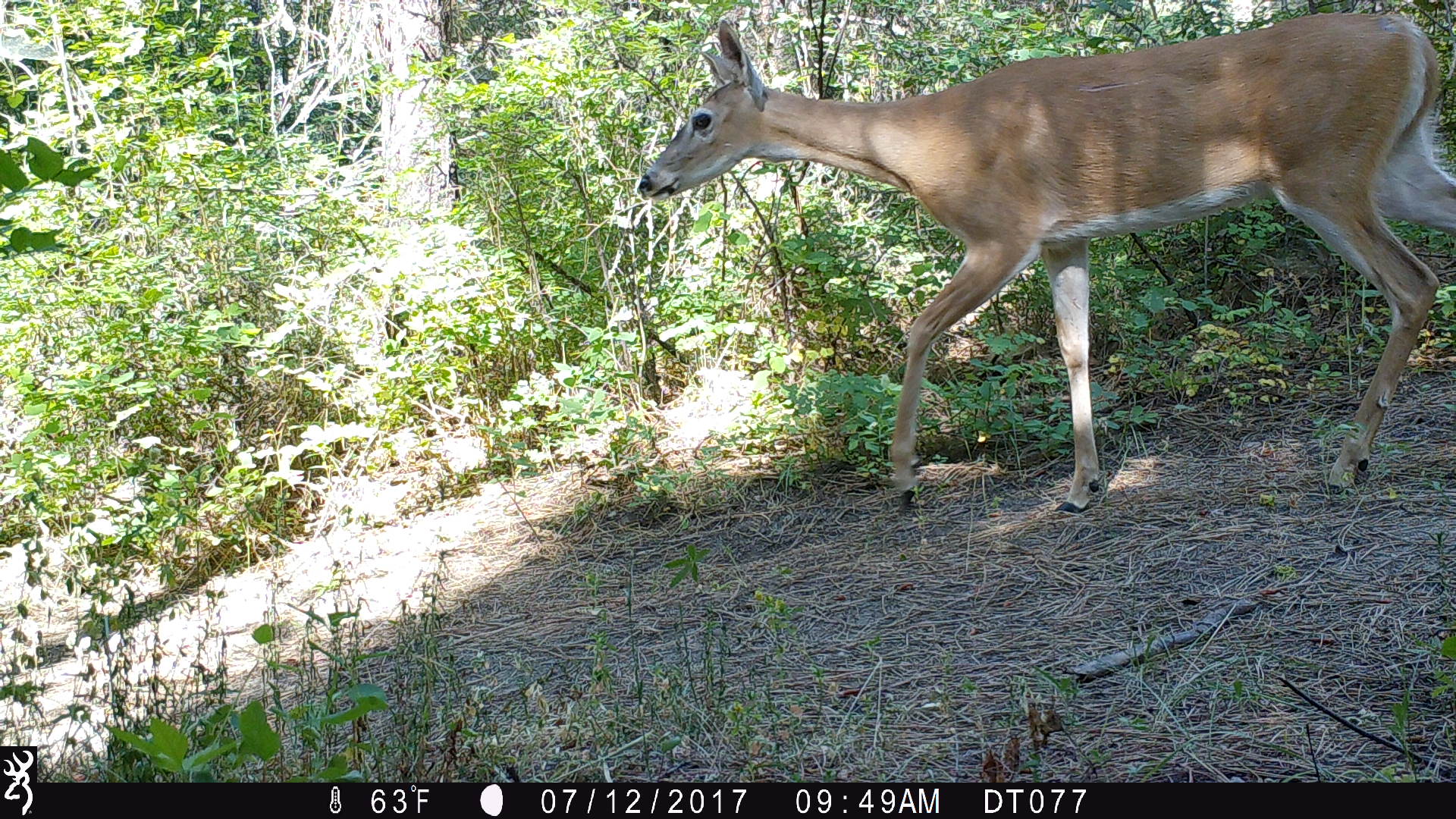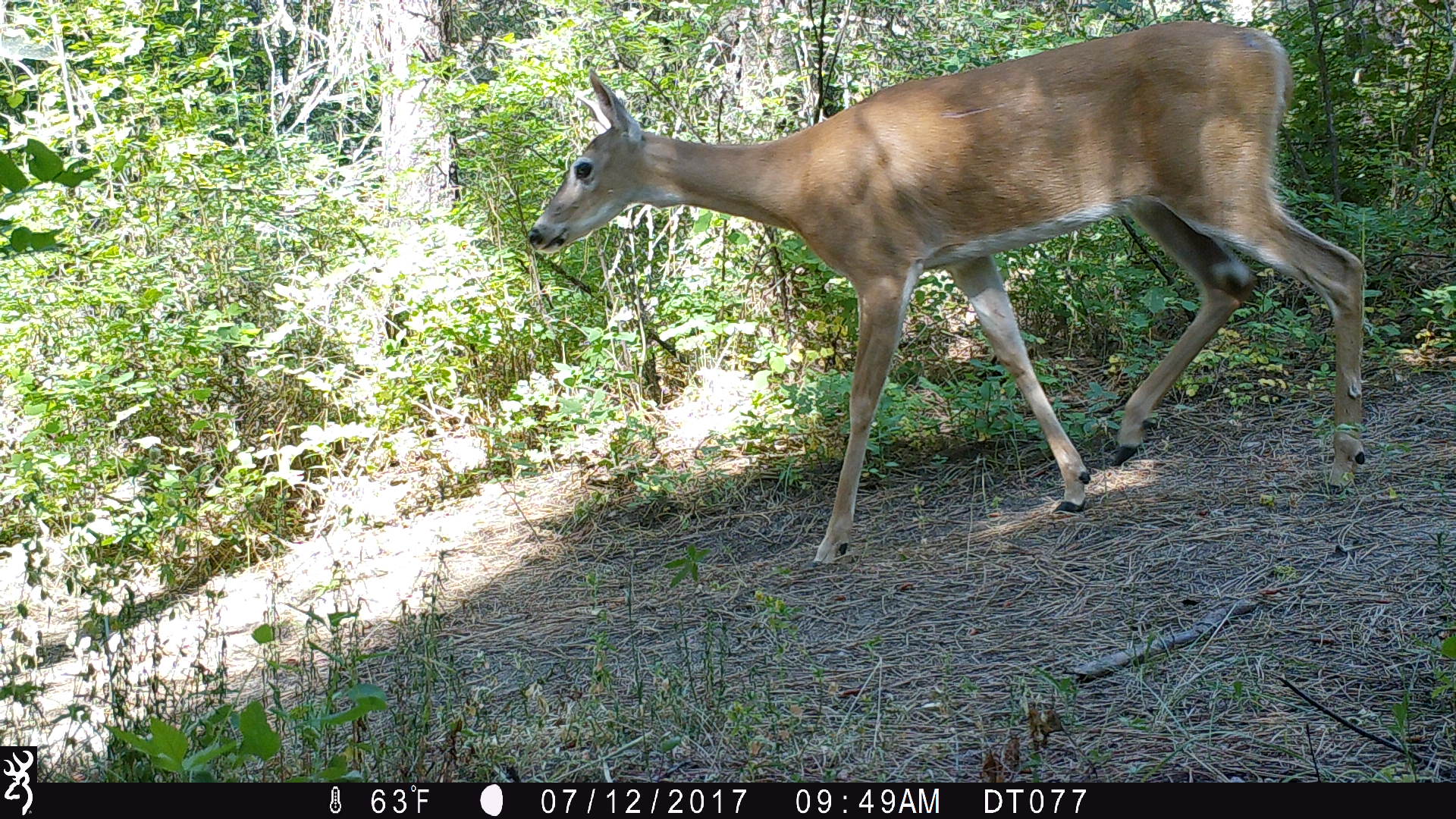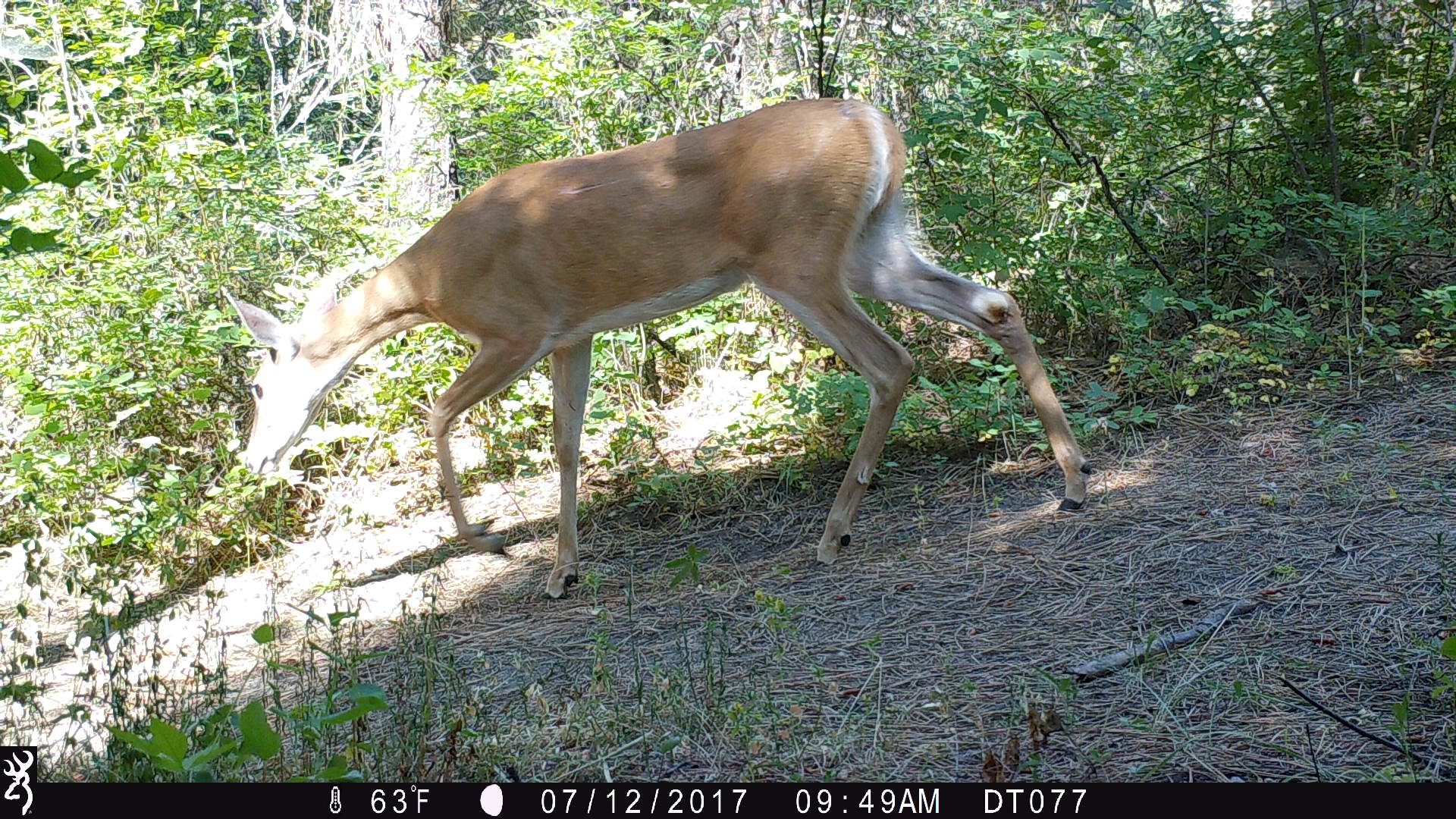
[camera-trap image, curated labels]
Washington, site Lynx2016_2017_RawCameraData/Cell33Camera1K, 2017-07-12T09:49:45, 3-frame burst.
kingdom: Animalia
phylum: Chordata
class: Mammalia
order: Artiodactyla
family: Cervidae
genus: Odocoileus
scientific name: Odocoileus virginianus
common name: white-tailed deer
Odocoileus virginianus (white-tailed deer). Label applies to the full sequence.